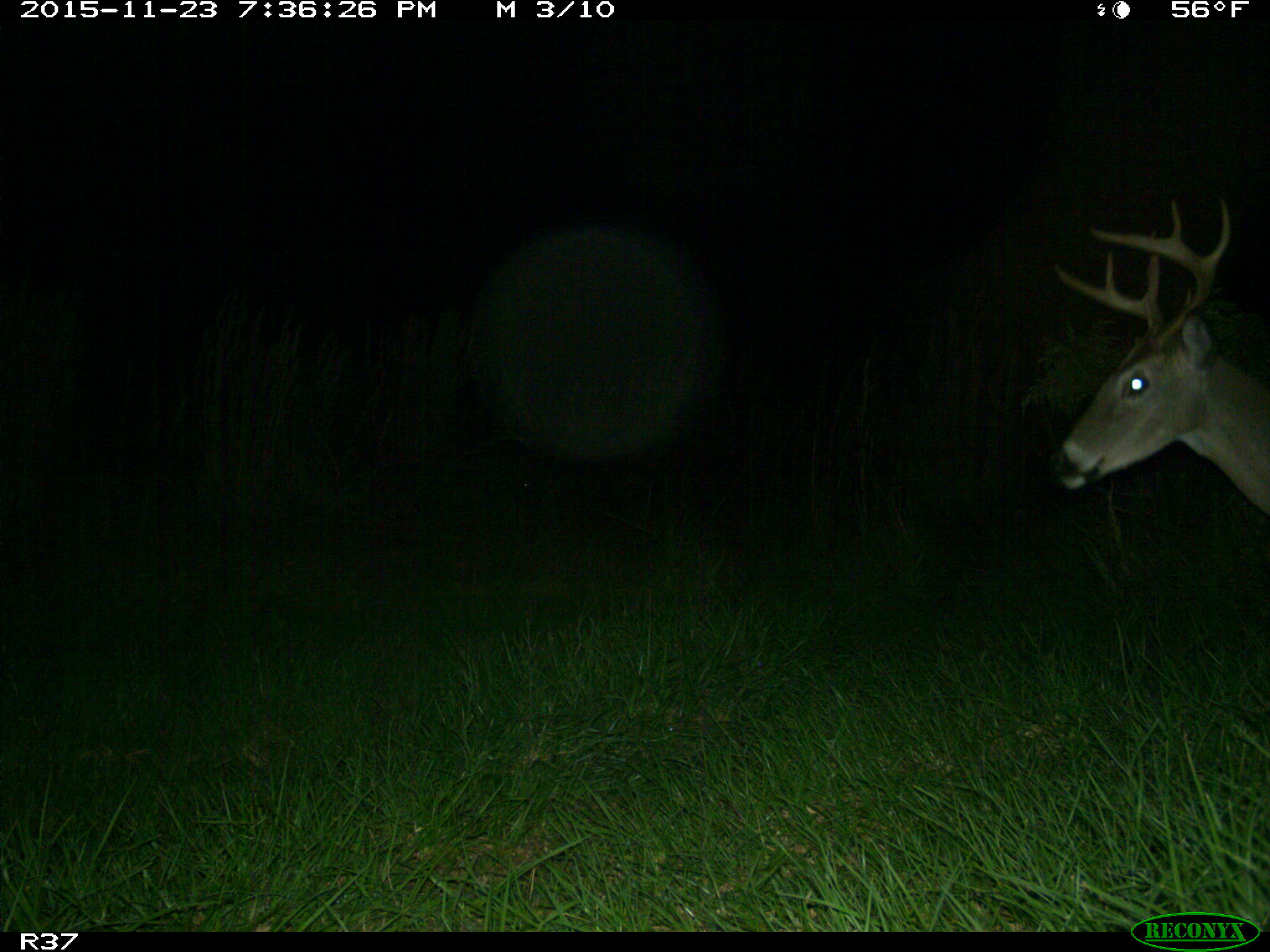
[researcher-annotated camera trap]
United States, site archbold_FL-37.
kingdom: Animalia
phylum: Chordata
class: Mammalia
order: Artiodactyla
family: Cervidae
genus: Odocoileus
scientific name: Odocoileus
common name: deer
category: unidentified deer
Unidentified deer (deer) (Odocoileus).